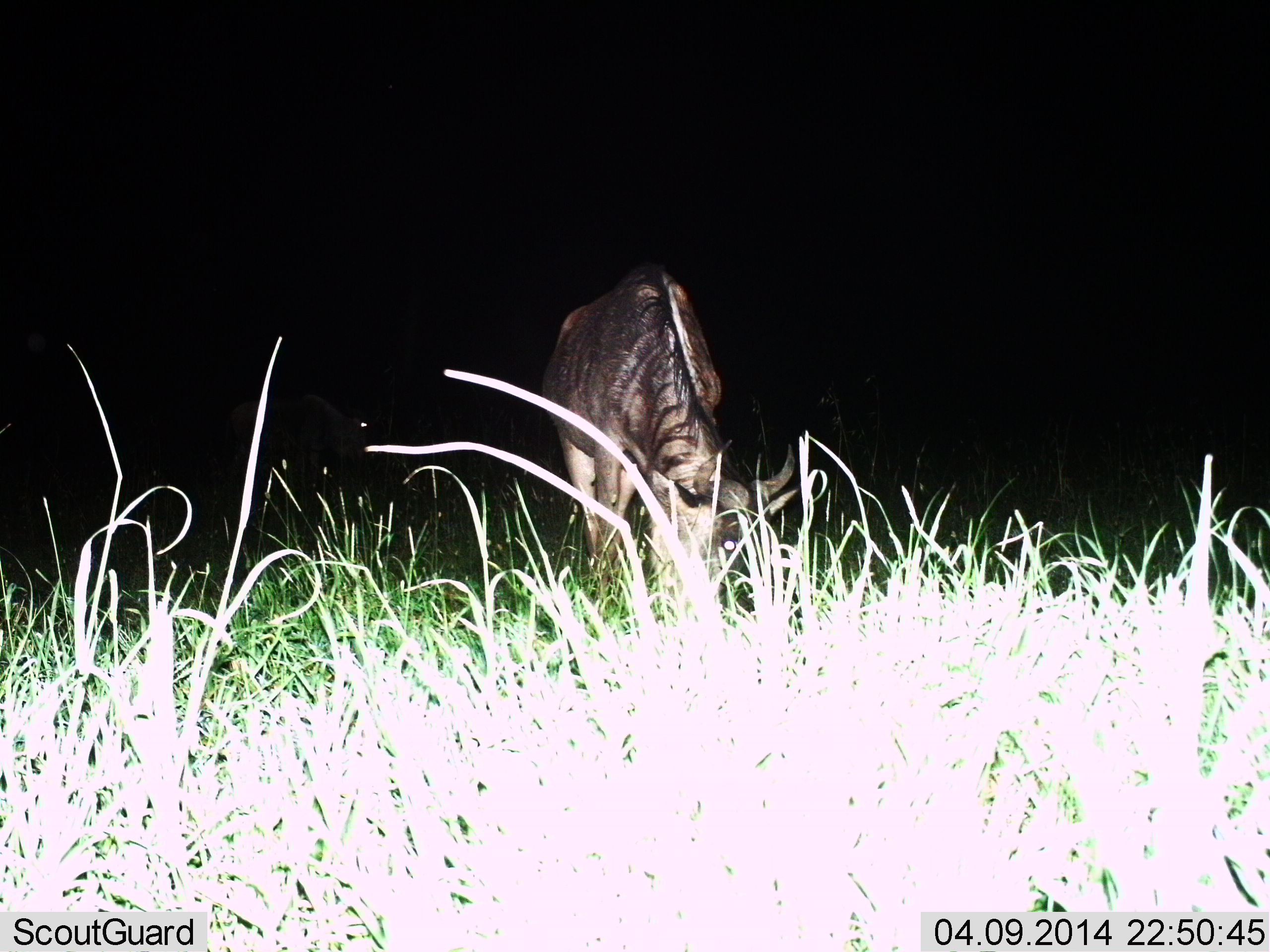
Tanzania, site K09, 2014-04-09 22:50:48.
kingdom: Animalia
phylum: Chordata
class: Mammalia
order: Artiodactyla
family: Bovidae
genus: Connochaetes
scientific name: Connochaetes taurinus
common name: blue wildebeest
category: wildebeest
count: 1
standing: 33%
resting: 0%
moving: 0%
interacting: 0%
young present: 0%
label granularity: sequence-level